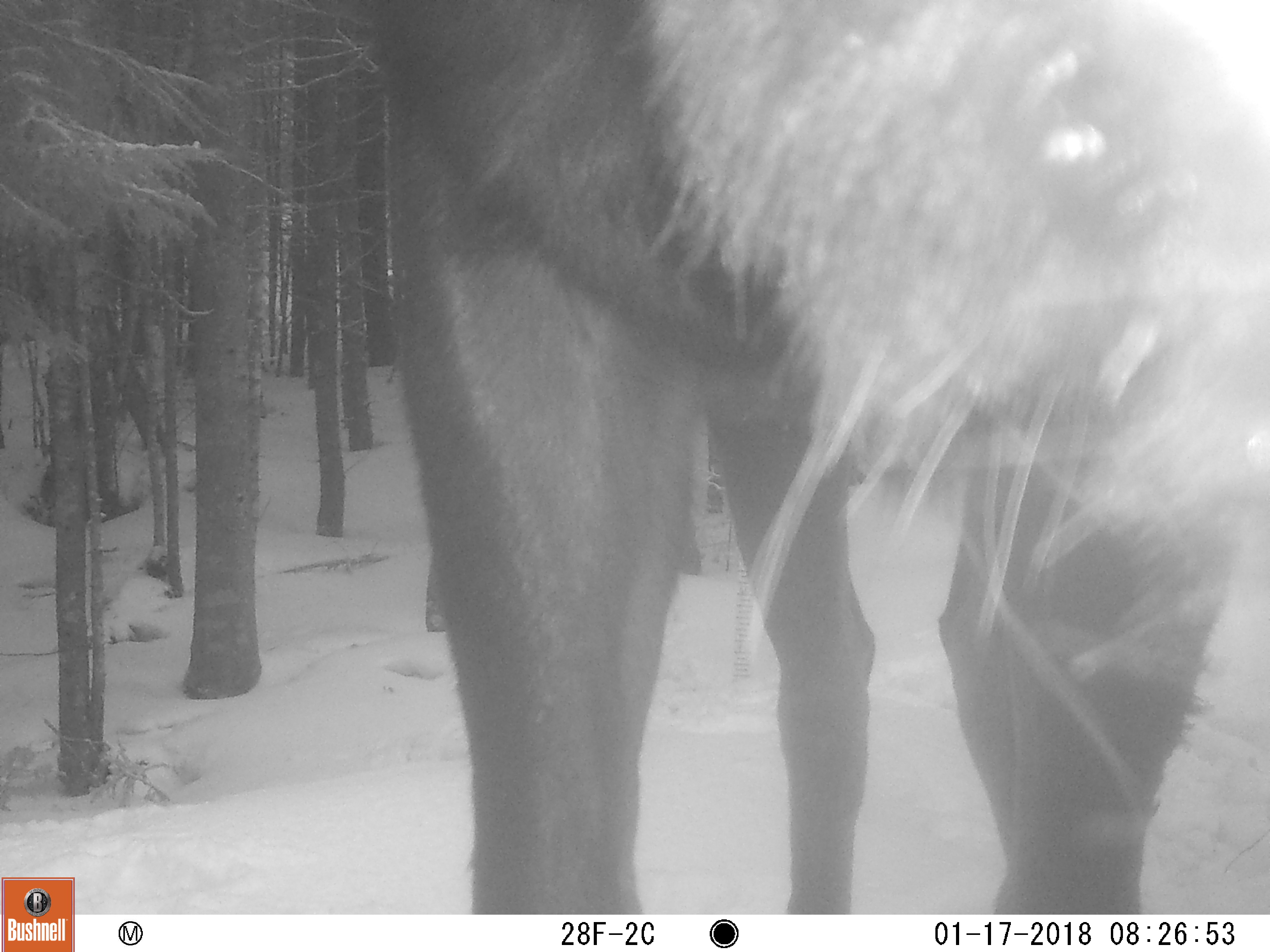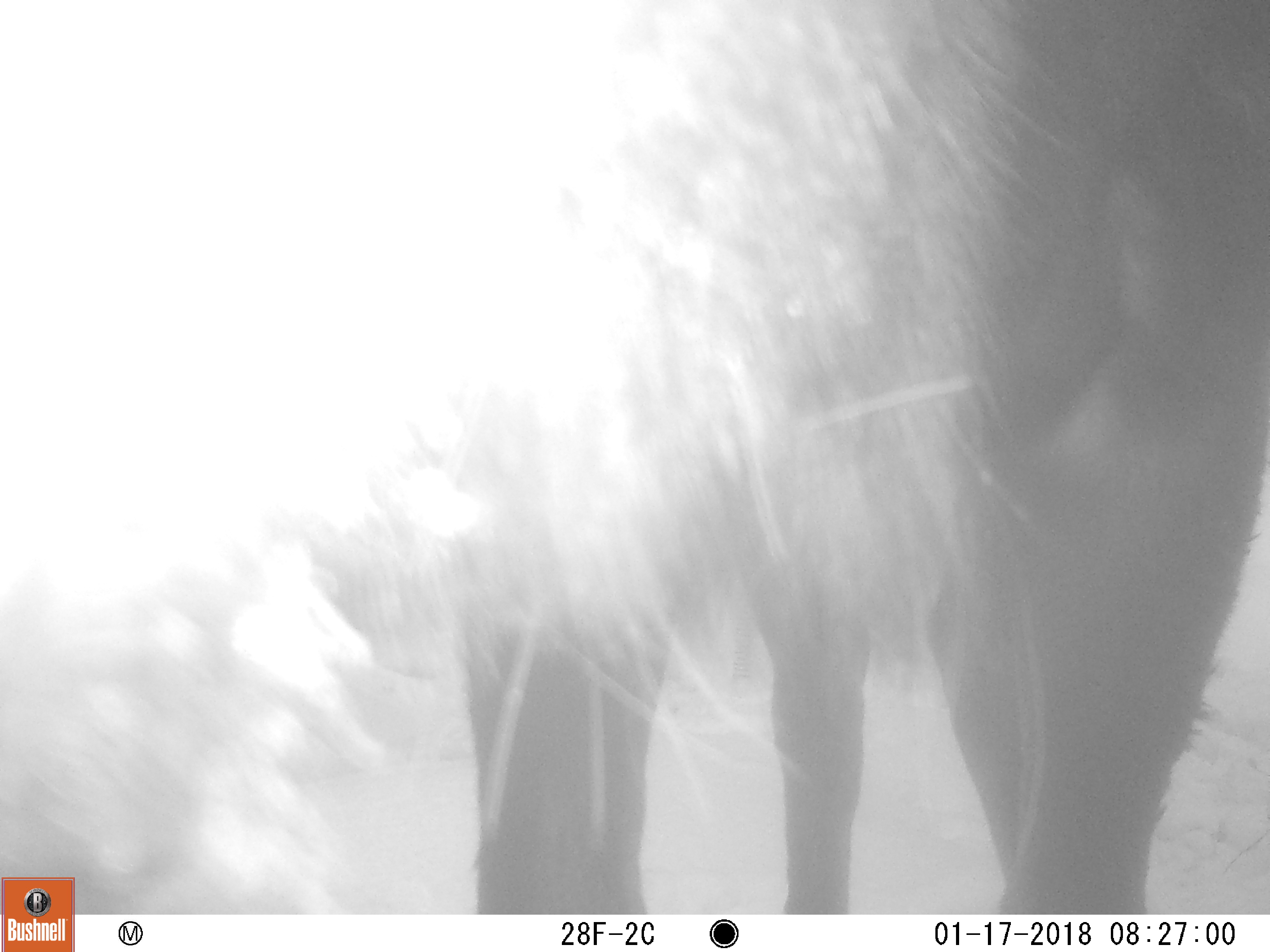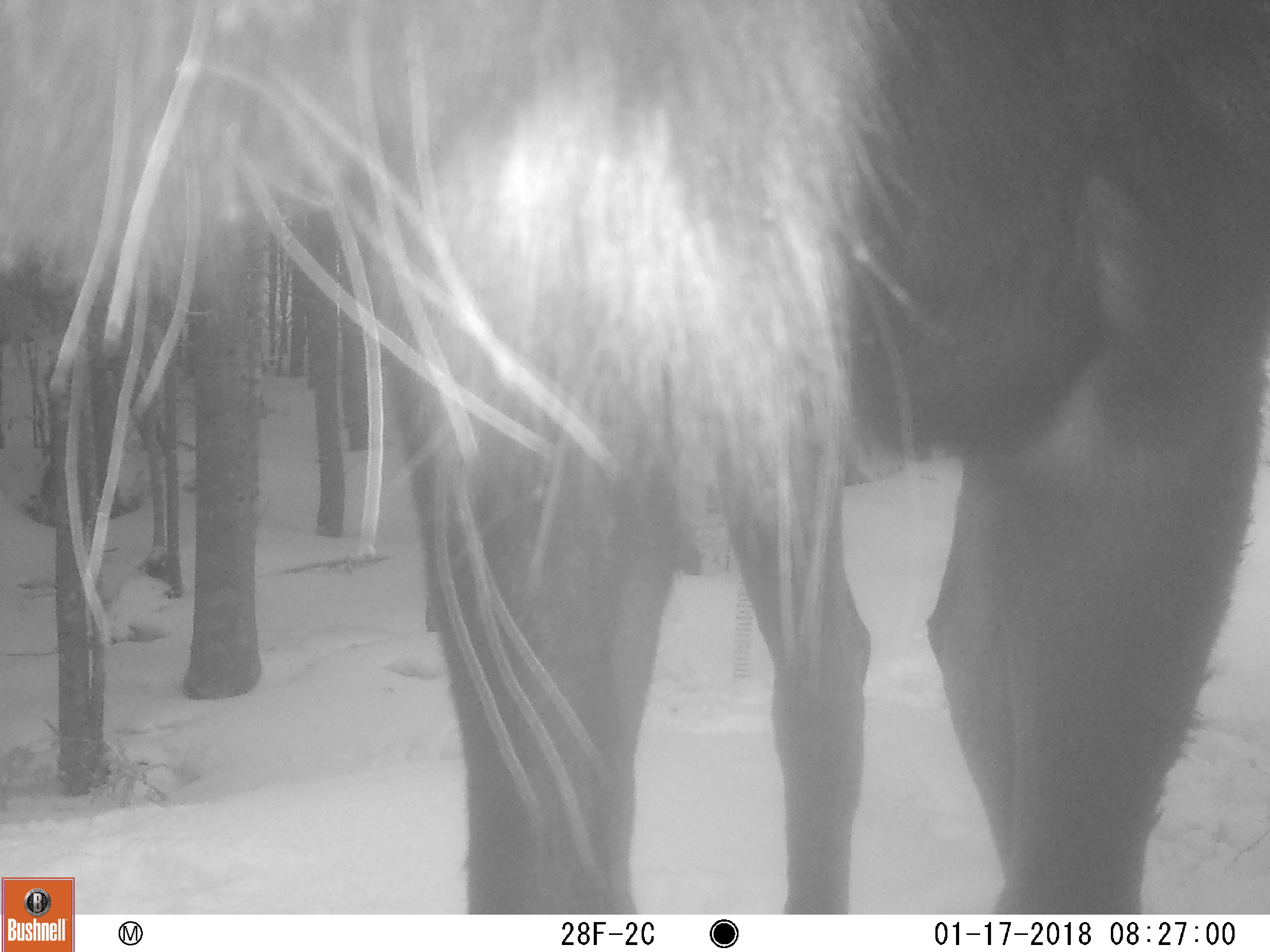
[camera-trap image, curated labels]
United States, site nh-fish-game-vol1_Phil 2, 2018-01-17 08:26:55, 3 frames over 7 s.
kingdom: Animalia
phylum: Chordata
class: Mammalia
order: Artiodactyla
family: Cervidae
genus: Alces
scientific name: Alces alces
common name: moose